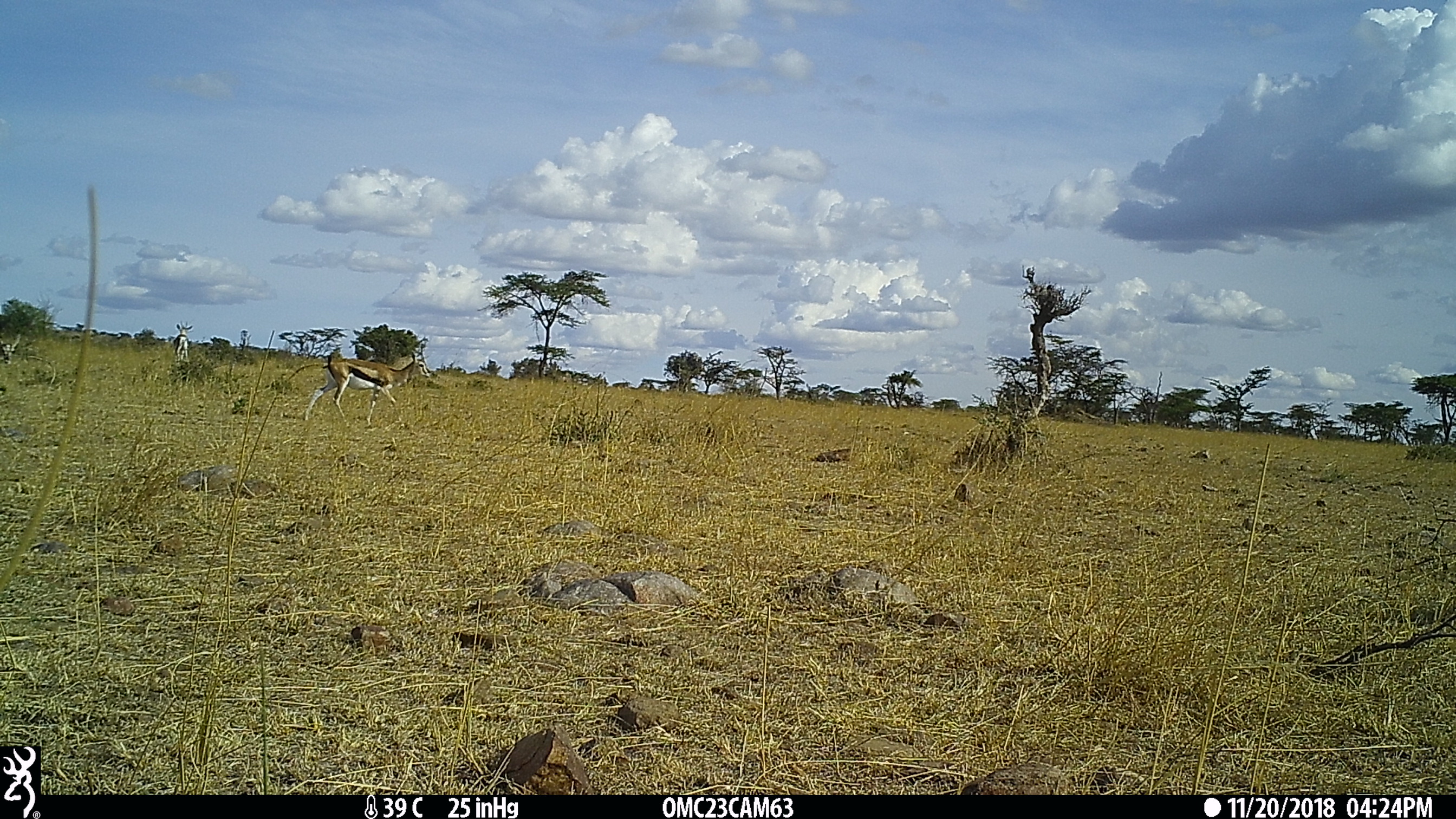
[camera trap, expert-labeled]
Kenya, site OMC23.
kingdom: Animalia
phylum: Chordata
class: Mammalia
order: Artiodactyla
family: Bovidae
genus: Eudorcas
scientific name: Eudorcas thomsonii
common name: thomon's gazelle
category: gazelle thomsons